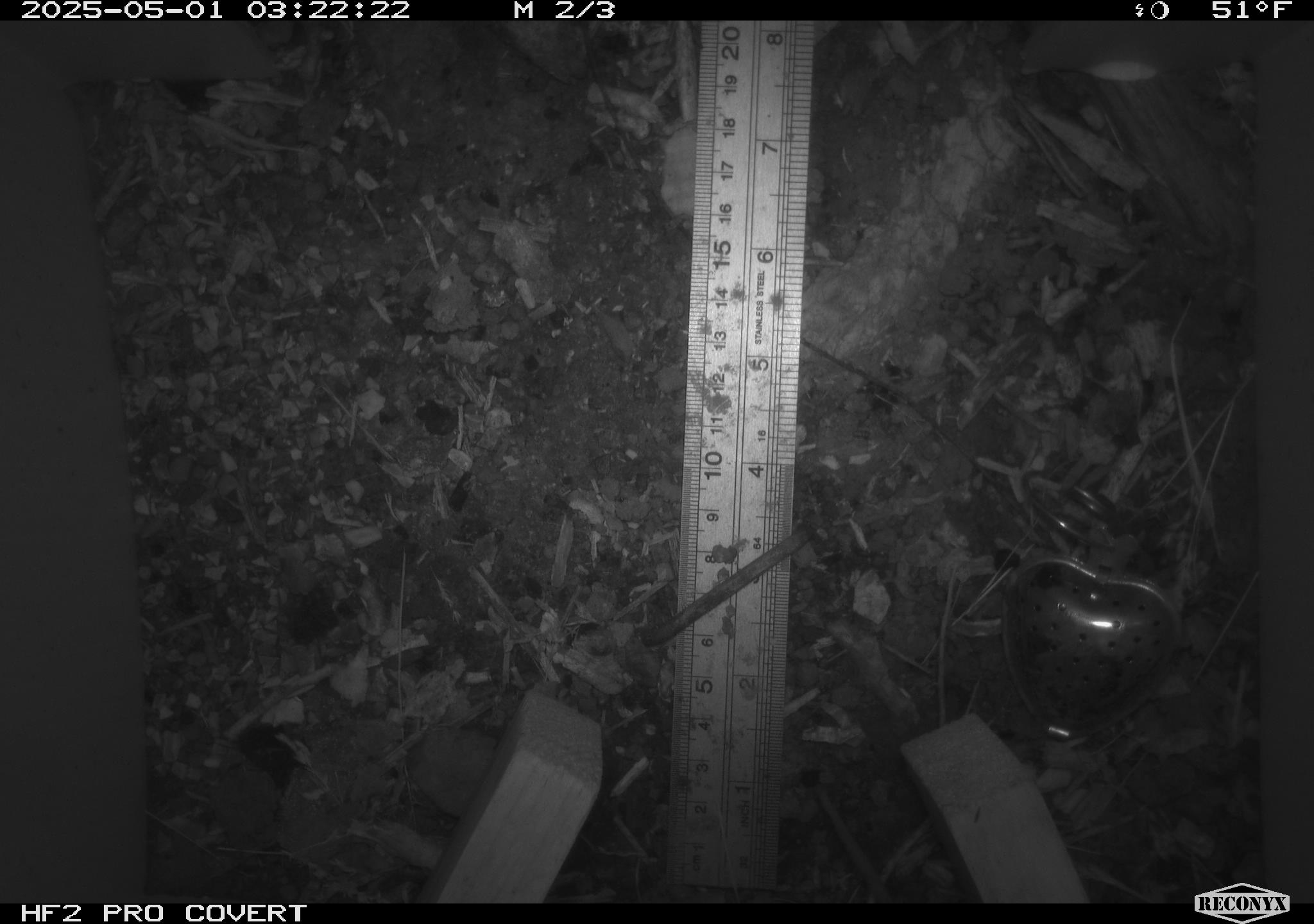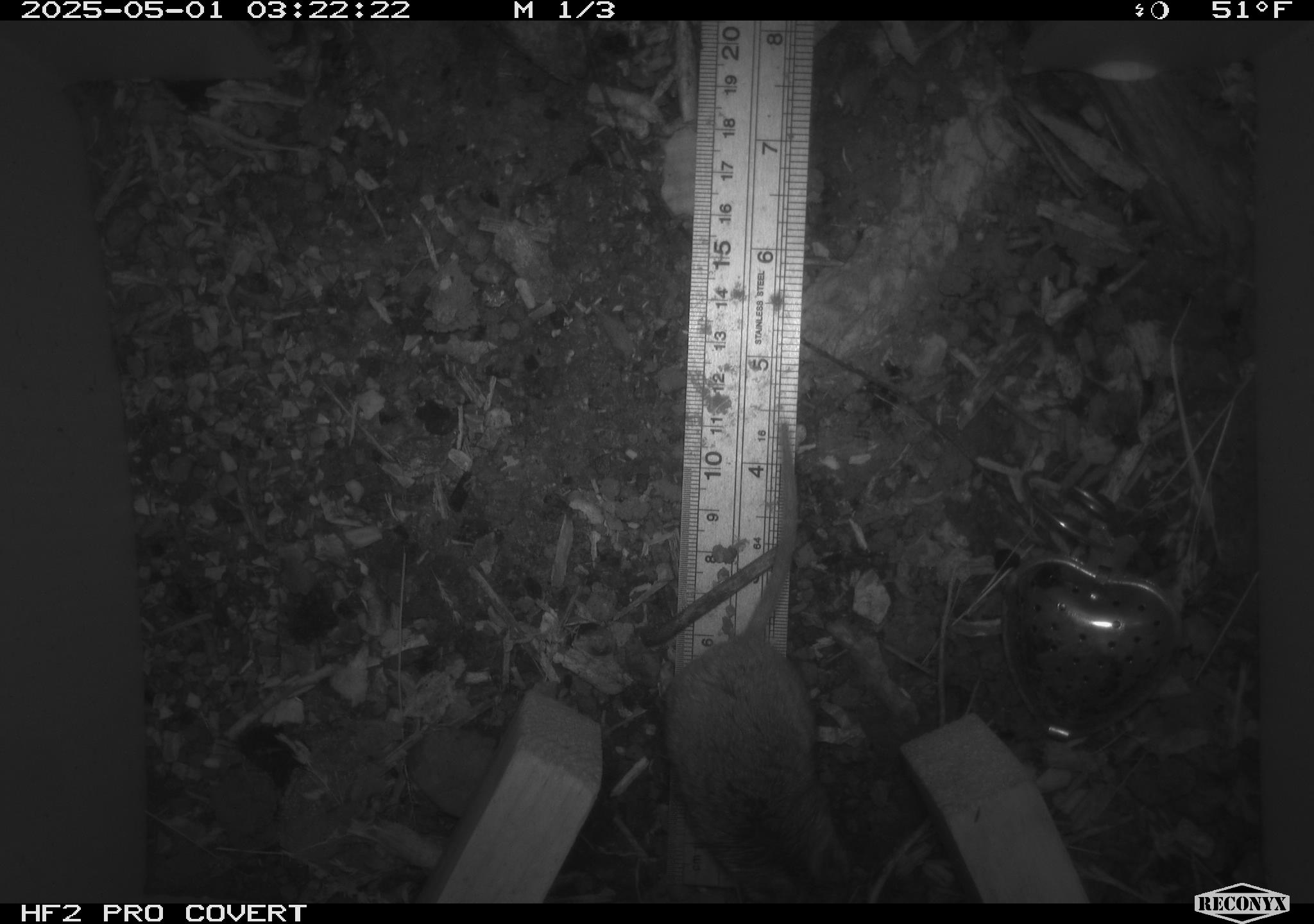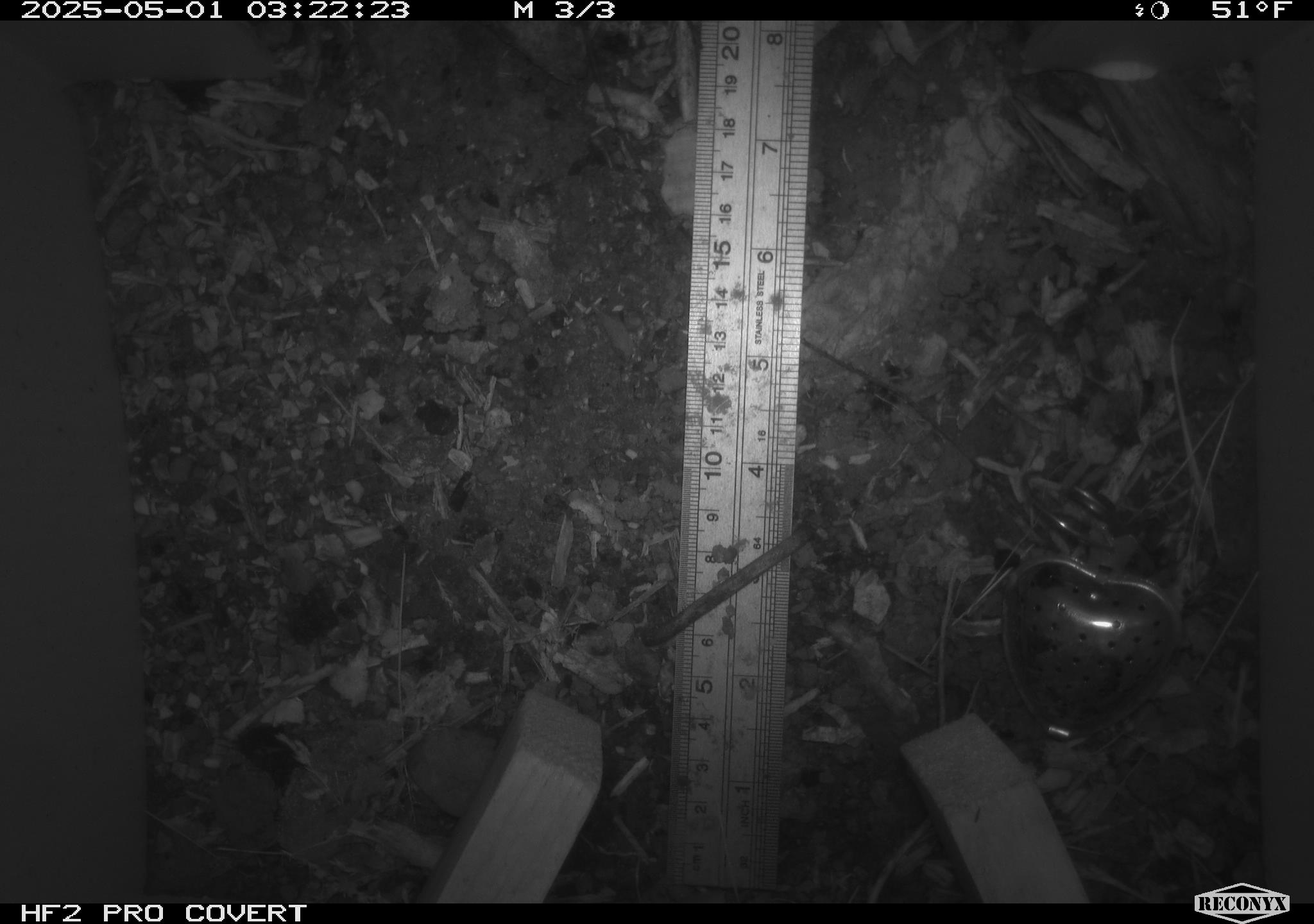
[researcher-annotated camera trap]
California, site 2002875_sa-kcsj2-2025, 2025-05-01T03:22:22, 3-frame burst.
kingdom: Animalia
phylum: Chordata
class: Mammalia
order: Rodentia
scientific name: Rodentia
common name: rodent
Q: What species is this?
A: Rodent (Rodentia).